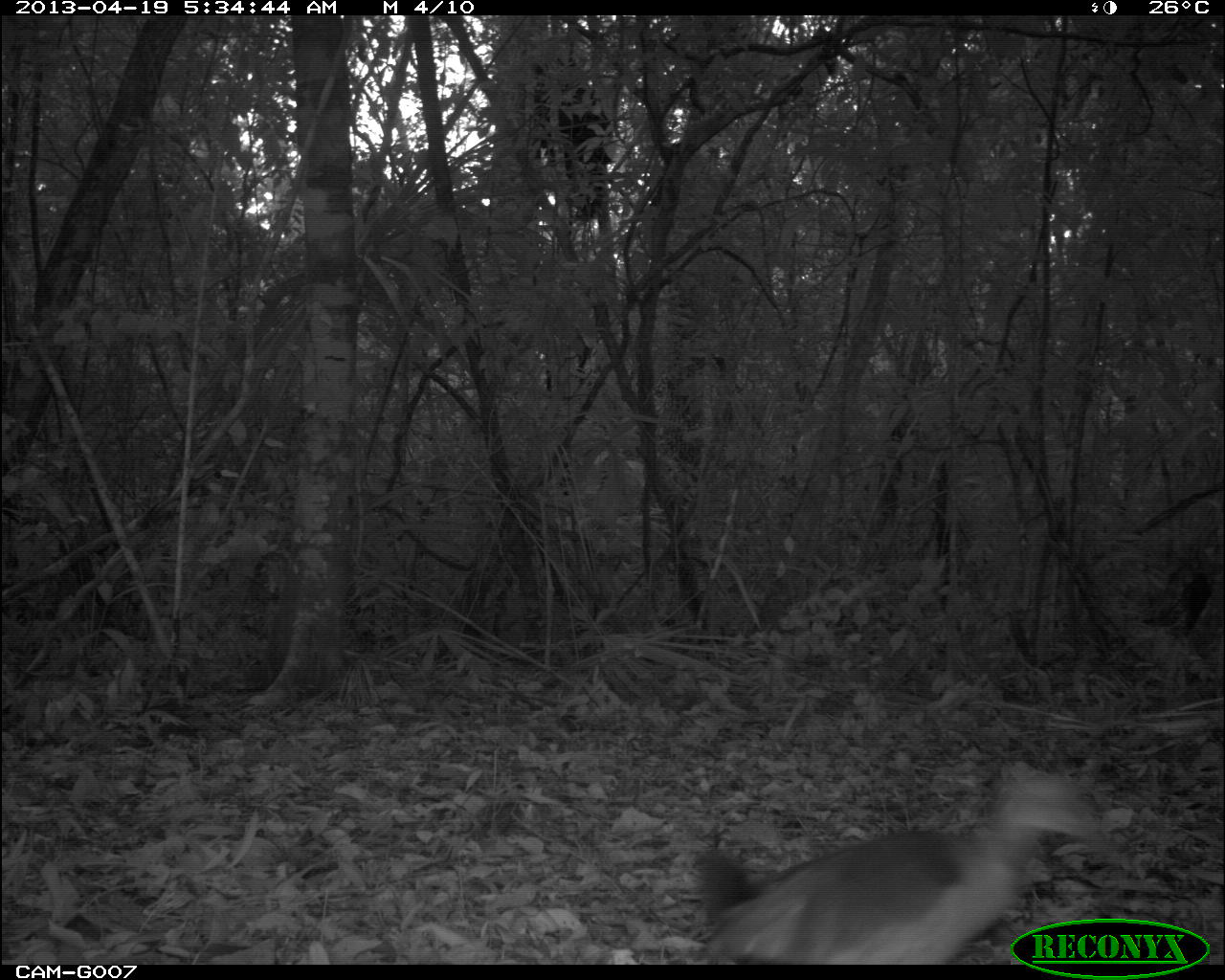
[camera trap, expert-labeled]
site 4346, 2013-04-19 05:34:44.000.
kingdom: Animalia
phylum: Chordata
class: Aves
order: Gruiformes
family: Rallidae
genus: Aramides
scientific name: Aramides cajaneus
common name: gray-necked wood-rail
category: aramides cajanea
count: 1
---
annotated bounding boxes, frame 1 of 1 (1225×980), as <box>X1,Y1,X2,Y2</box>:
aramides cajanea: <box>686,764,1111,962</box>